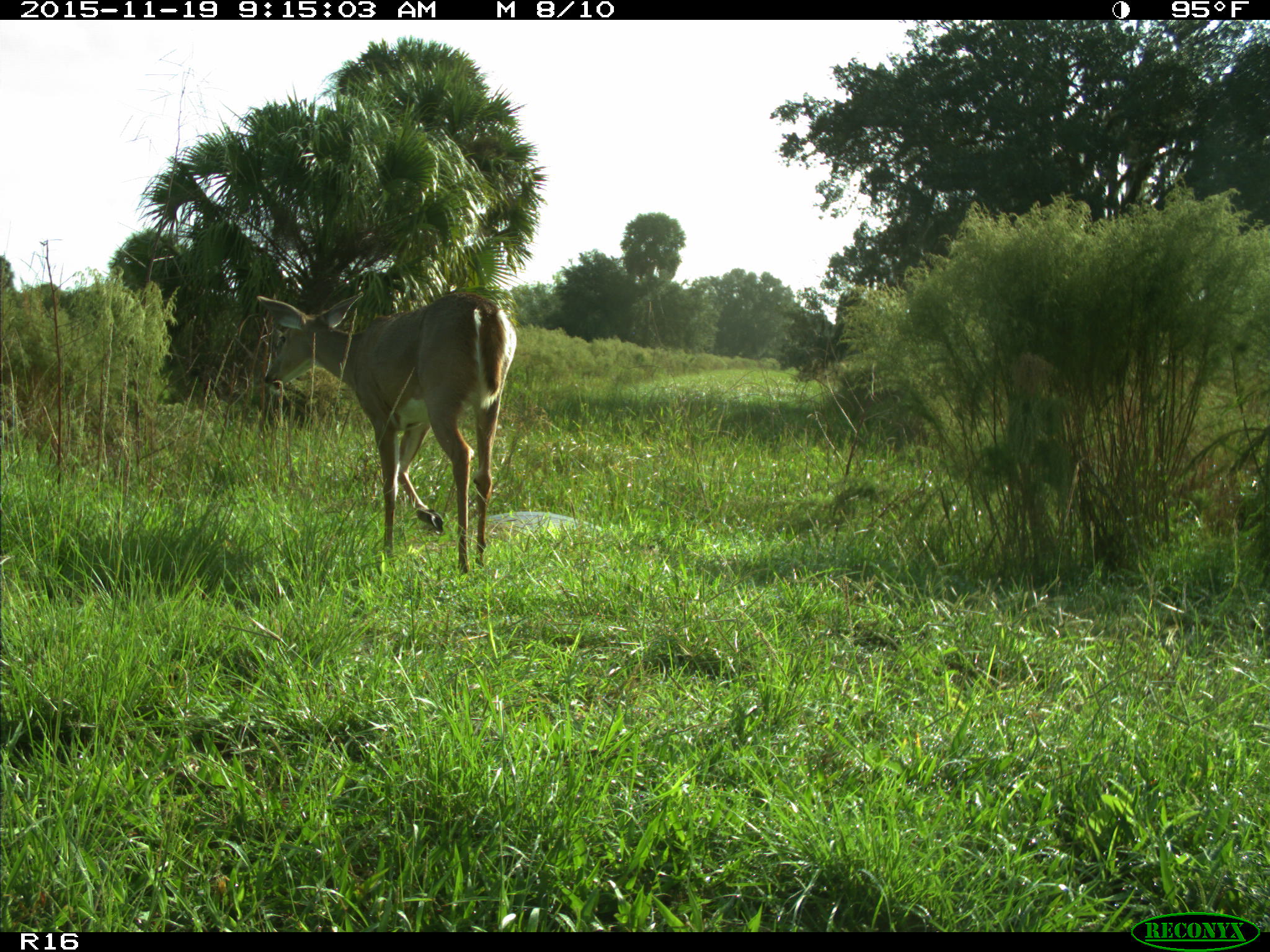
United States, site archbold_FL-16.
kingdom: Animalia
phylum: Chordata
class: Mammalia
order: Artiodactyla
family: Cervidae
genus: Odocoileus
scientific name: Odocoileus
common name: deer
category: unidentified deer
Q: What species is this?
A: Unidentified deer (deer) (Odocoileus).